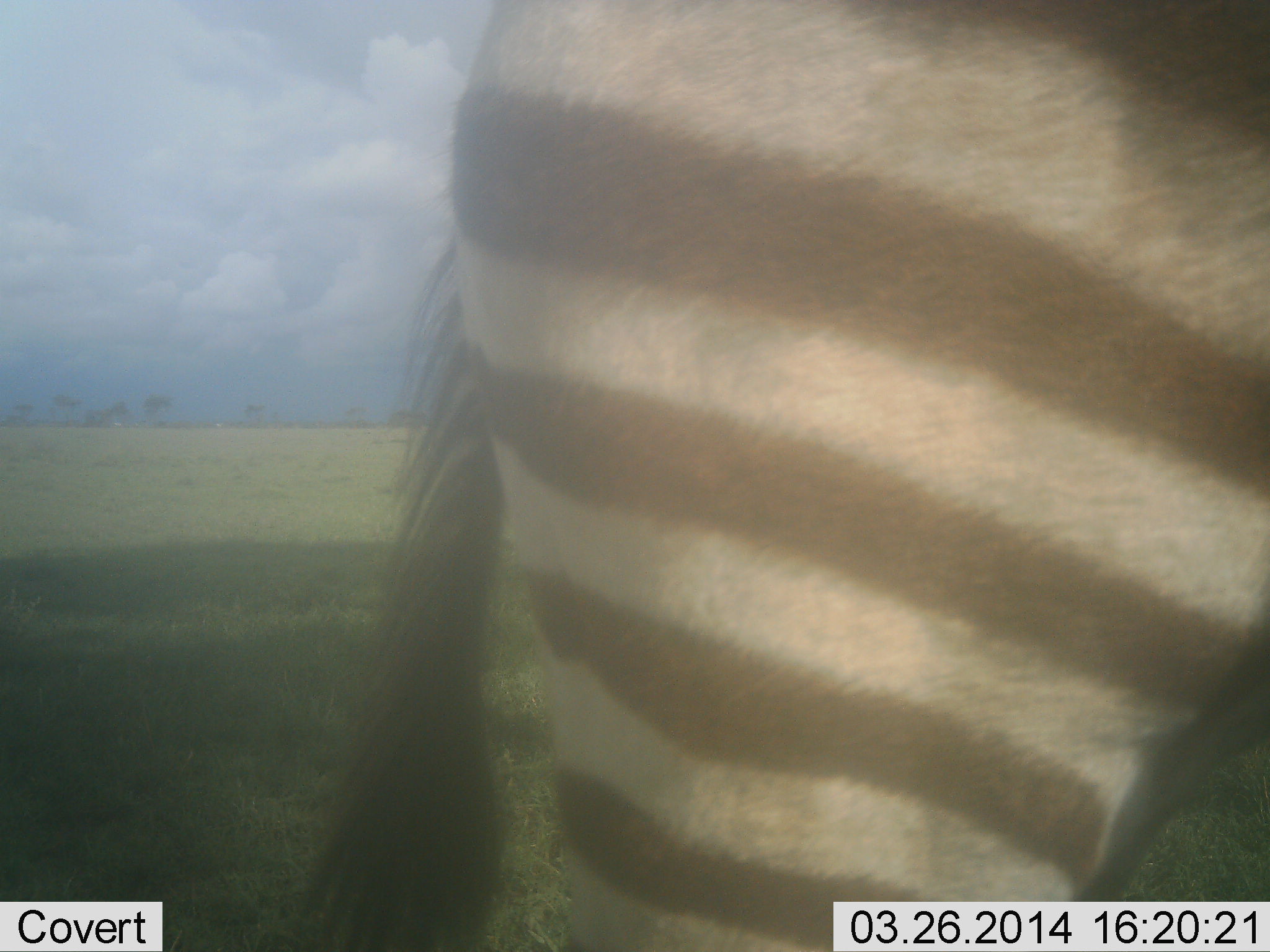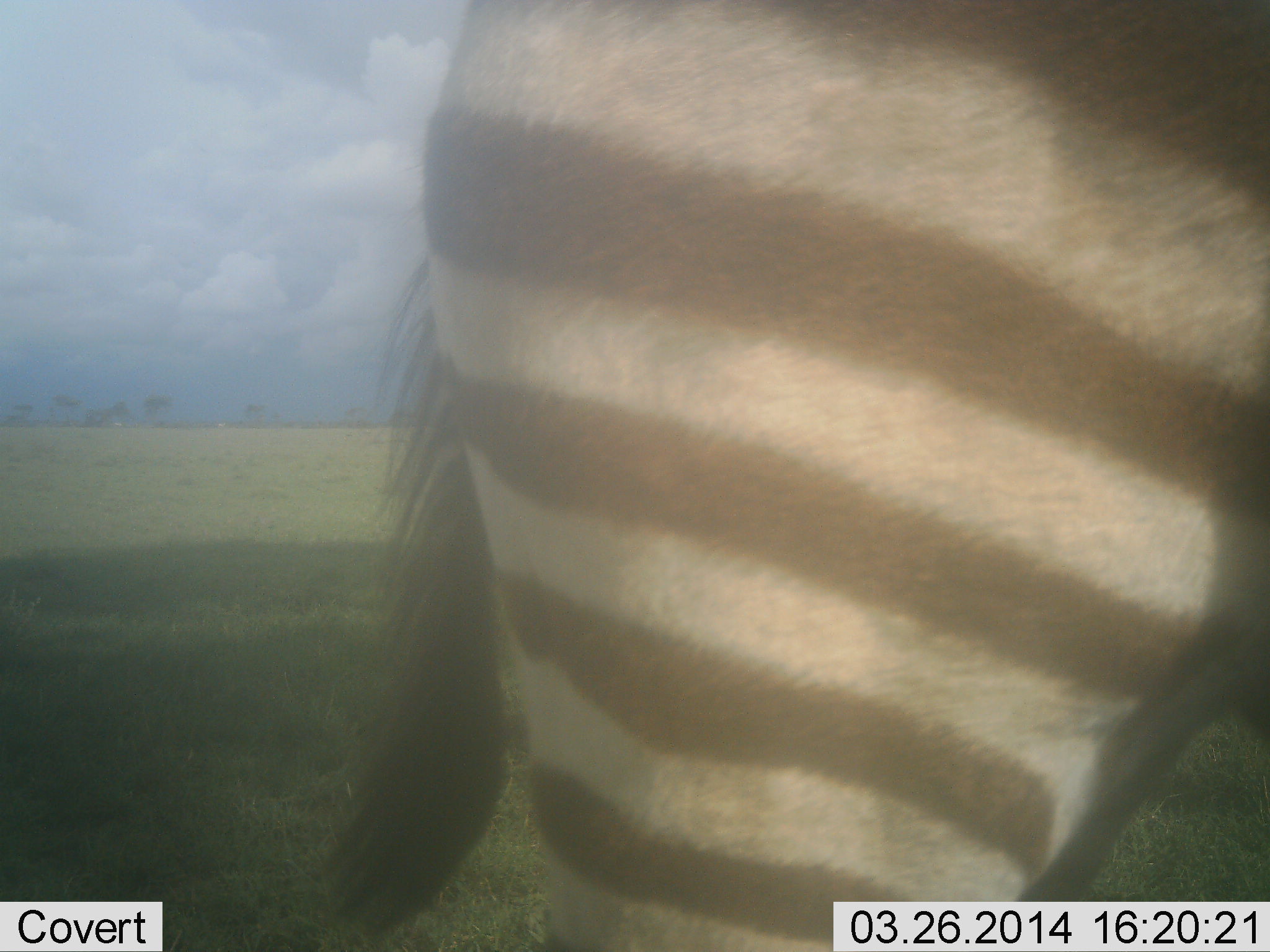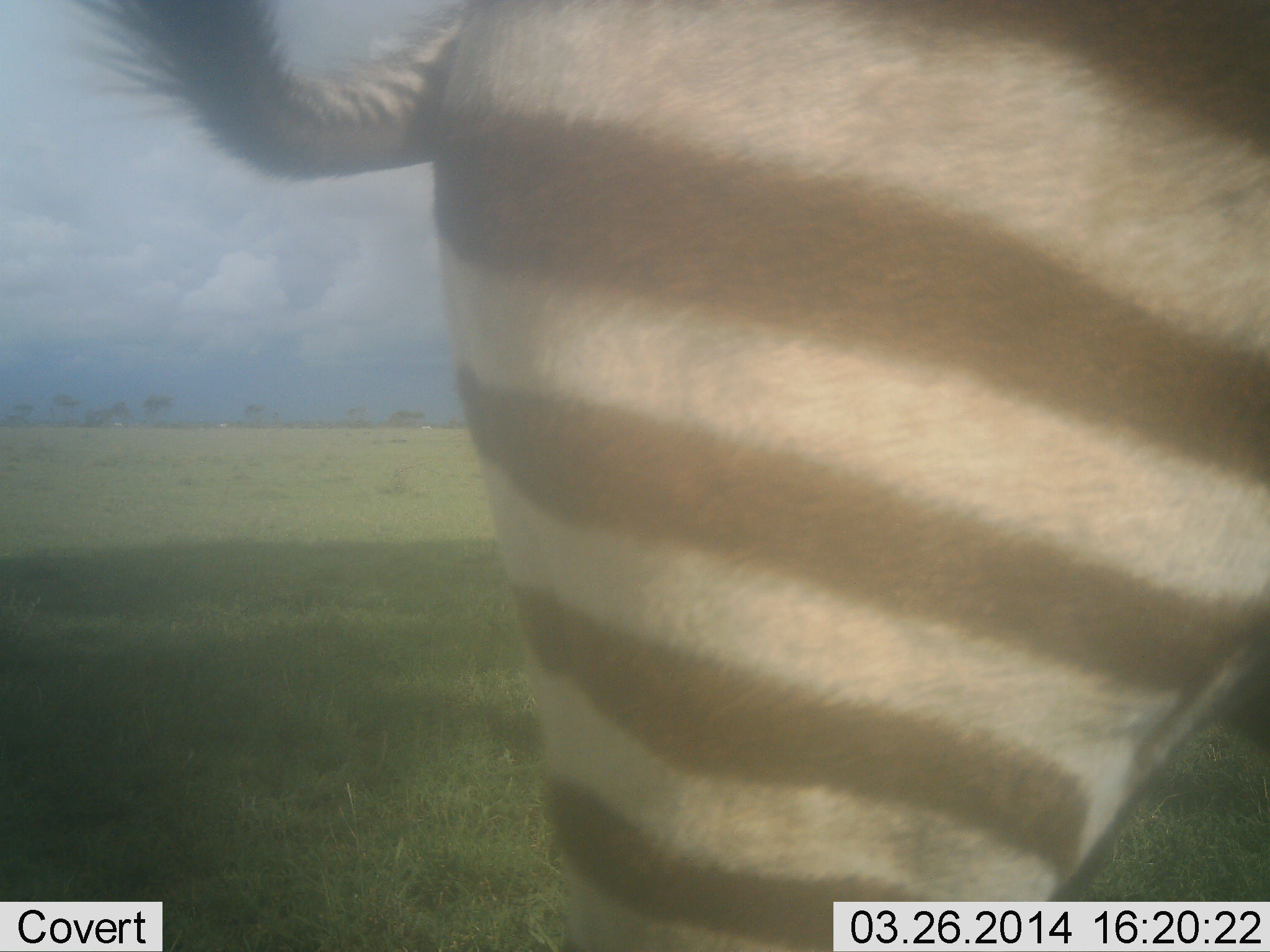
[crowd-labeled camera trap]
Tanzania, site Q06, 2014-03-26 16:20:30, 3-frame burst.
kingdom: Animalia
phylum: Chordata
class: Mammalia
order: Perissodactyla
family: Equidae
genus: Equus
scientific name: Equus quagga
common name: plains zebra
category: zebra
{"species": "zebra (plains zebra) (Equus quagga)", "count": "1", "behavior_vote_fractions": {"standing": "90%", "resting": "10%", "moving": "10%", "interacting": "0%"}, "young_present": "0%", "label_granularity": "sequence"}